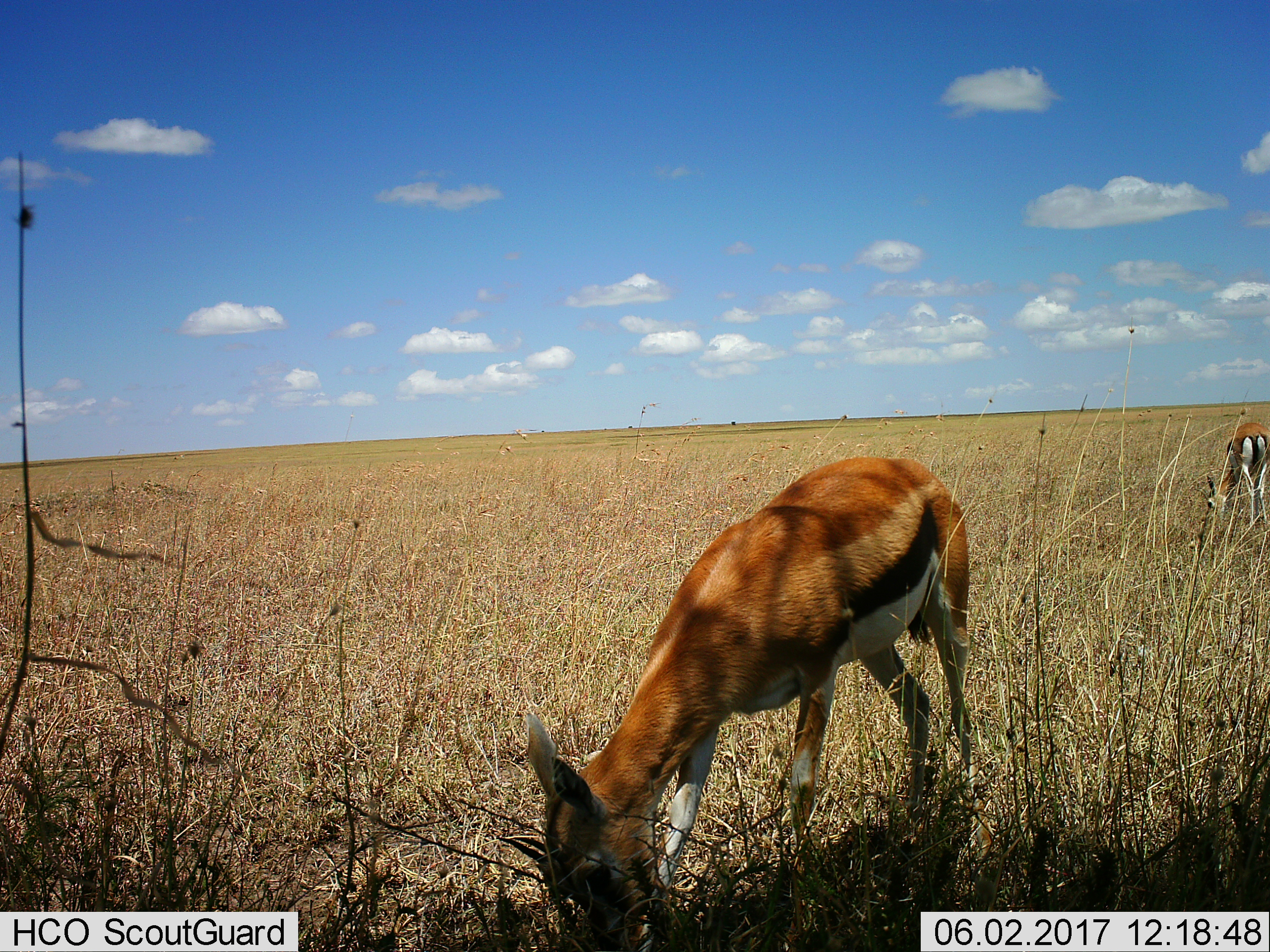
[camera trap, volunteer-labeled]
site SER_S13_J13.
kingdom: Animalia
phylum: Chordata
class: Mammalia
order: Artiodactyla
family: Bovidae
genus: Eudorcas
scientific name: Eudorcas thomsonii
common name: thomson's gazelle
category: gazellethomsons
Gazellethomsons (thomson's gazelle) (Eudorcas thomsonii), count 2. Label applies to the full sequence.